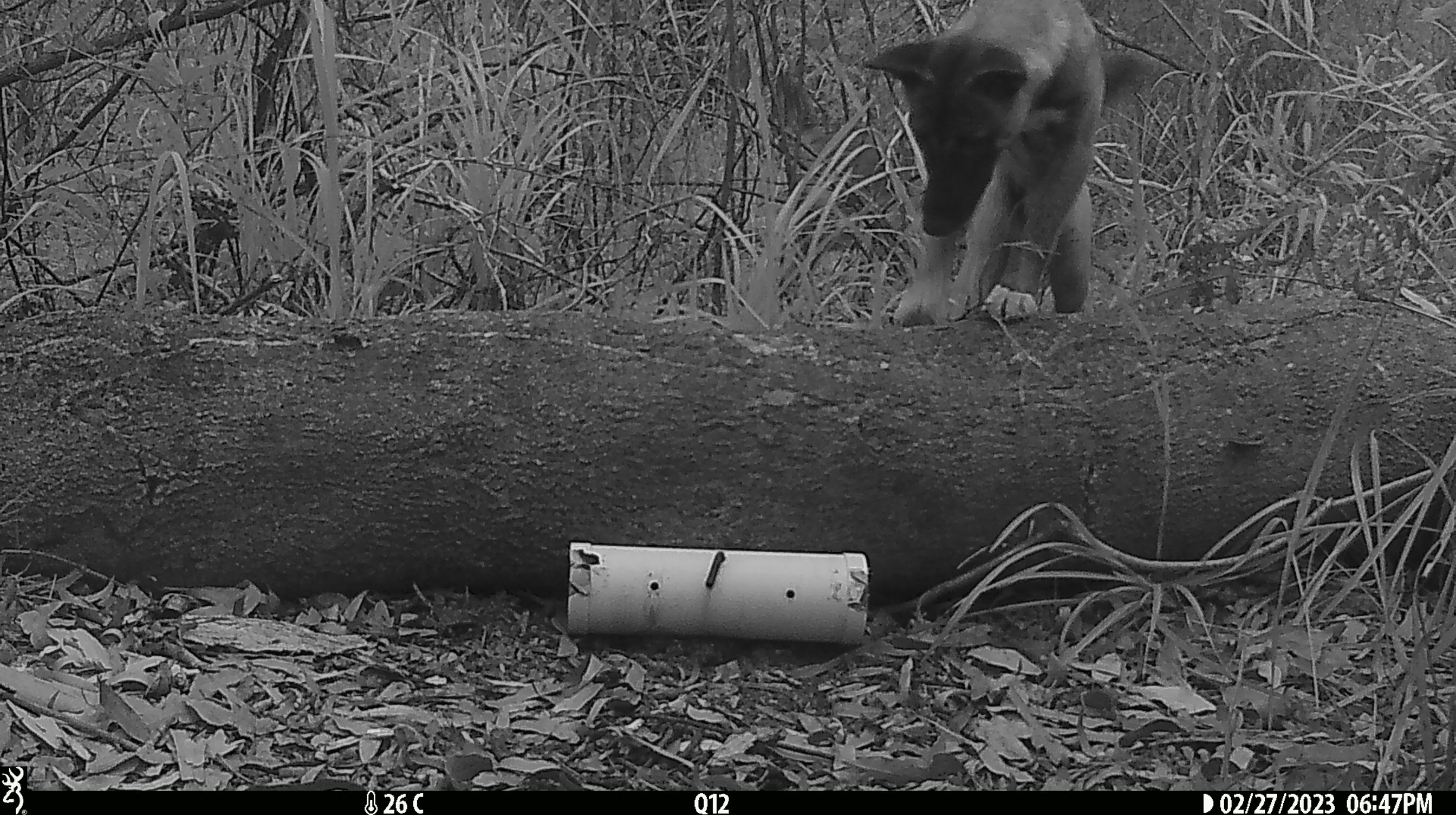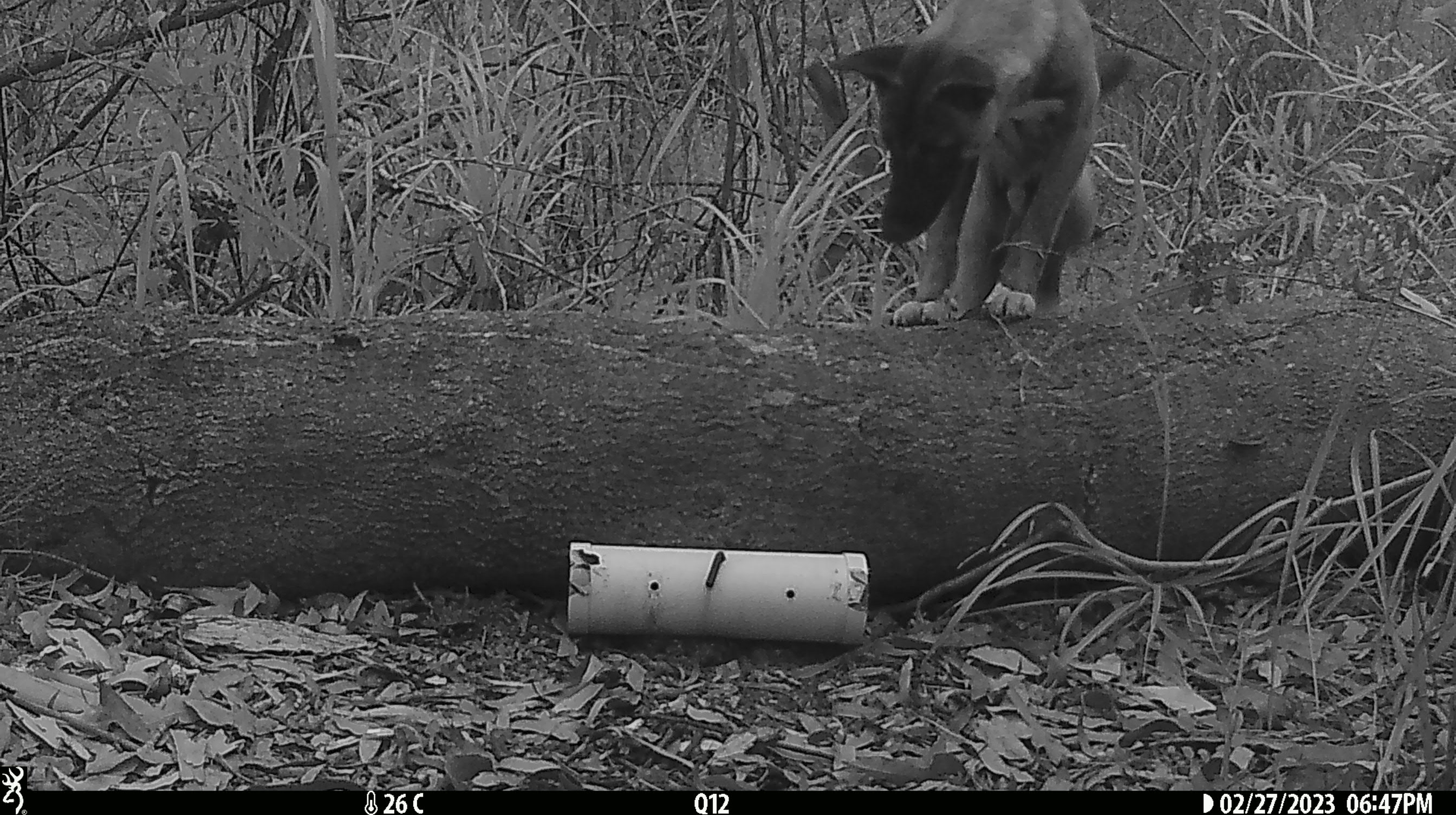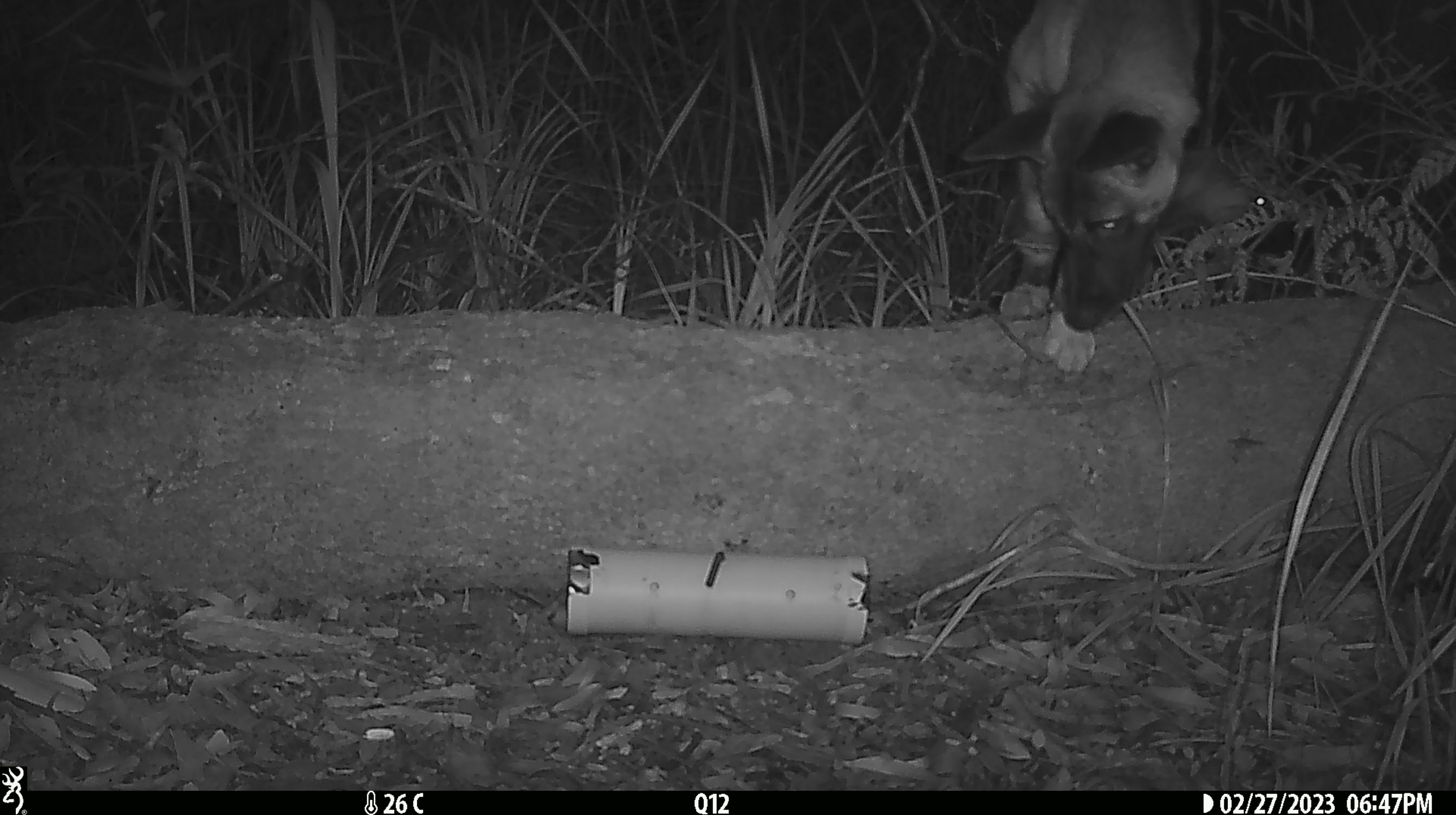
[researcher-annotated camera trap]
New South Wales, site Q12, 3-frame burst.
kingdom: Animalia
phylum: Chordata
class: Mammalia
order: Carnivora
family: Canidae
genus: Canis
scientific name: Canis familiaris dingo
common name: dingo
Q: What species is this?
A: Dingo (Canis familiaris dingo).